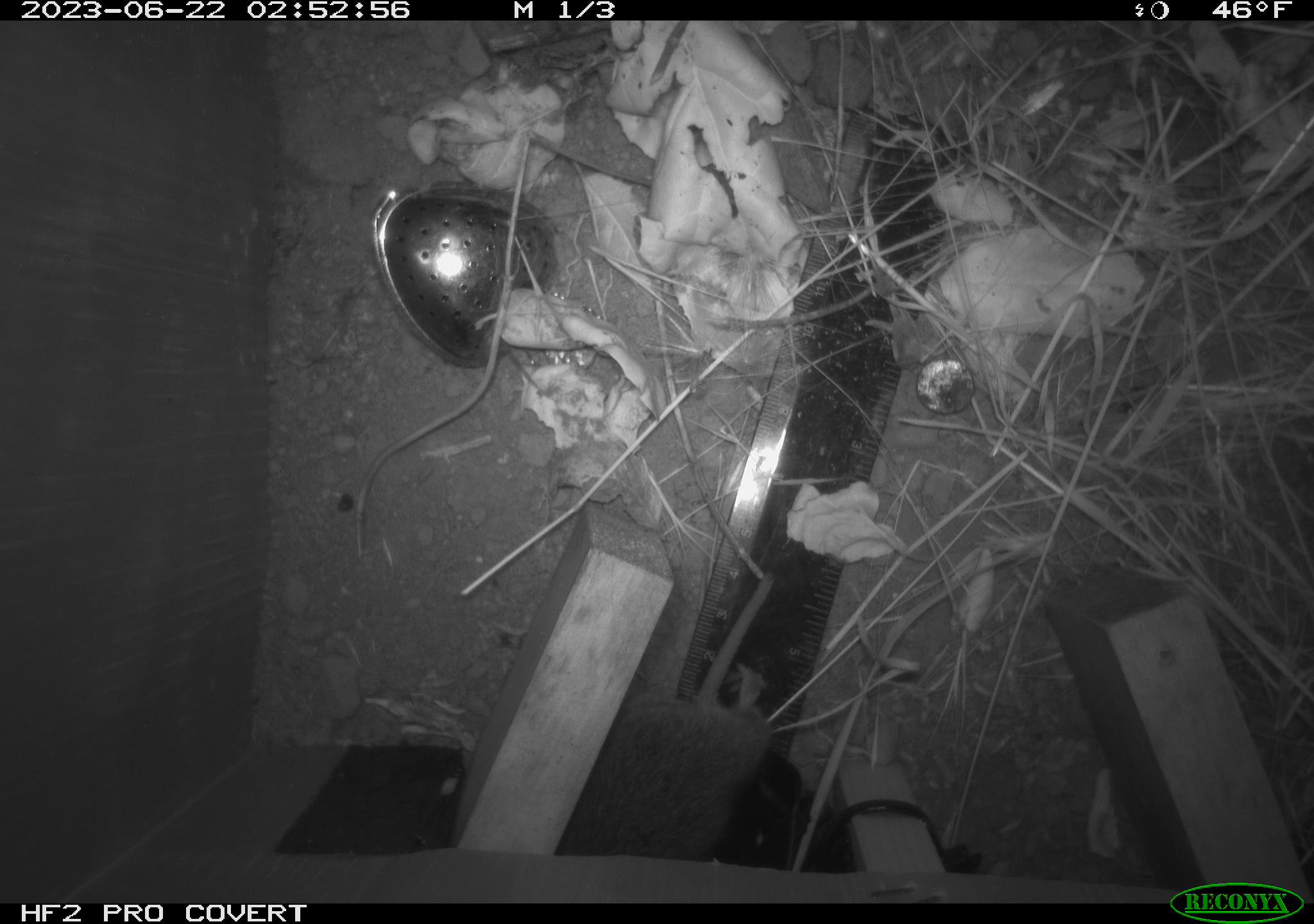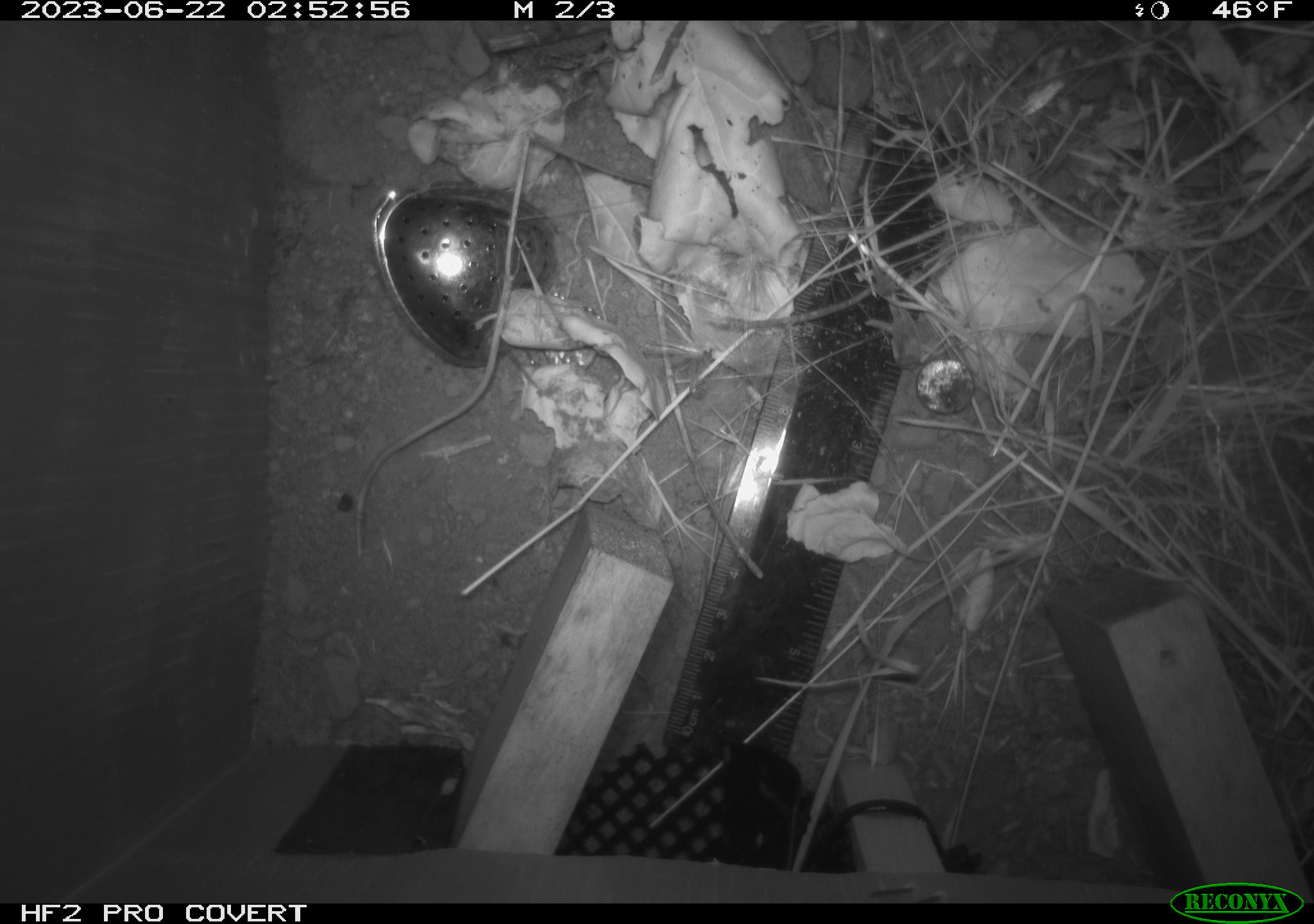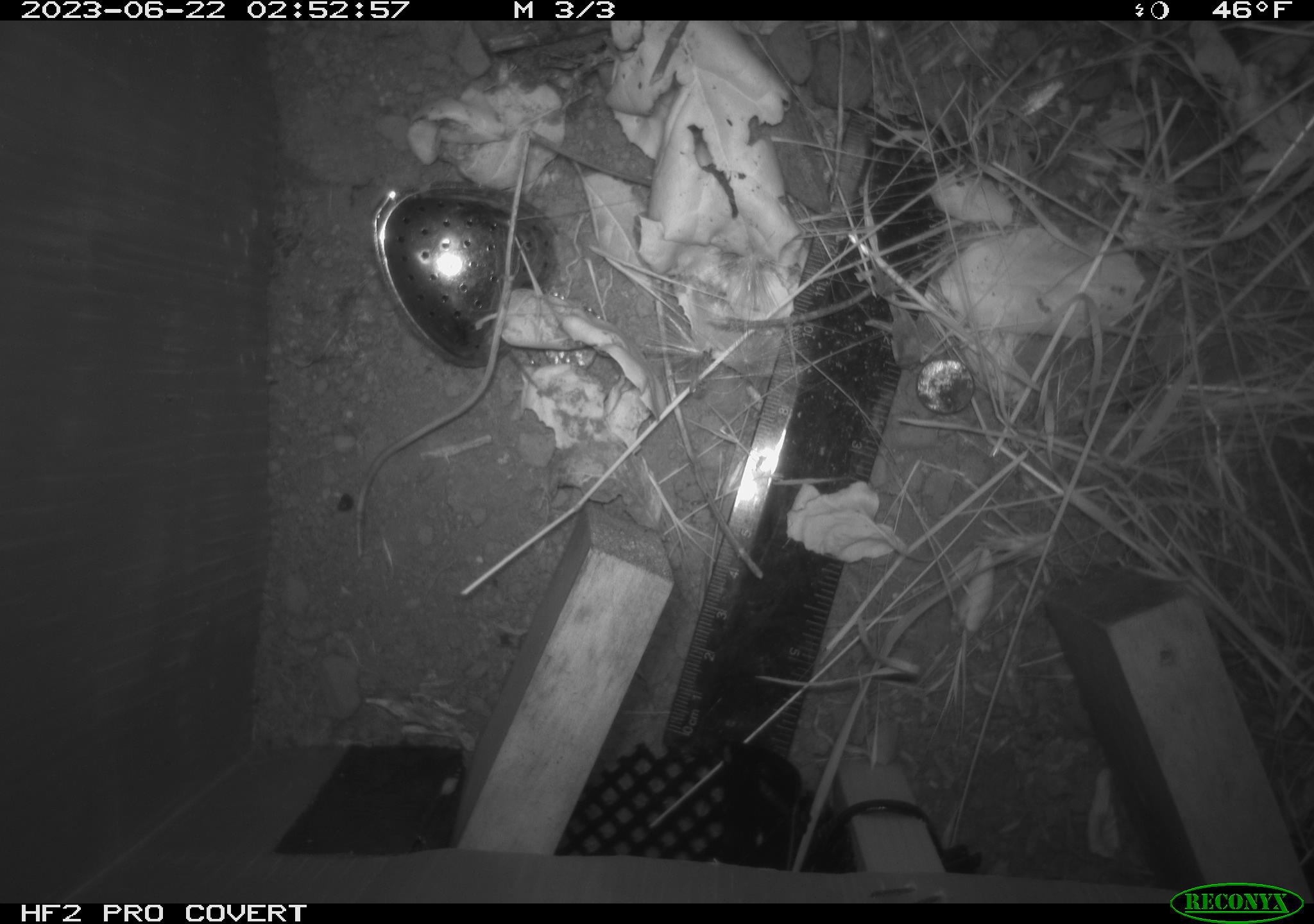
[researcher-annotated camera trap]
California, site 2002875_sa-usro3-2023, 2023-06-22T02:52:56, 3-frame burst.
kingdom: Animalia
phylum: Chordata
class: Mammalia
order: Rodentia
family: Cricetidae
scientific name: Arvicolinae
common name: voles, lemmings, and muskrats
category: arvicolinae subfamily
Arvicolinae subfamily (voles, lemmings, and muskrats) (Arvicolinae).